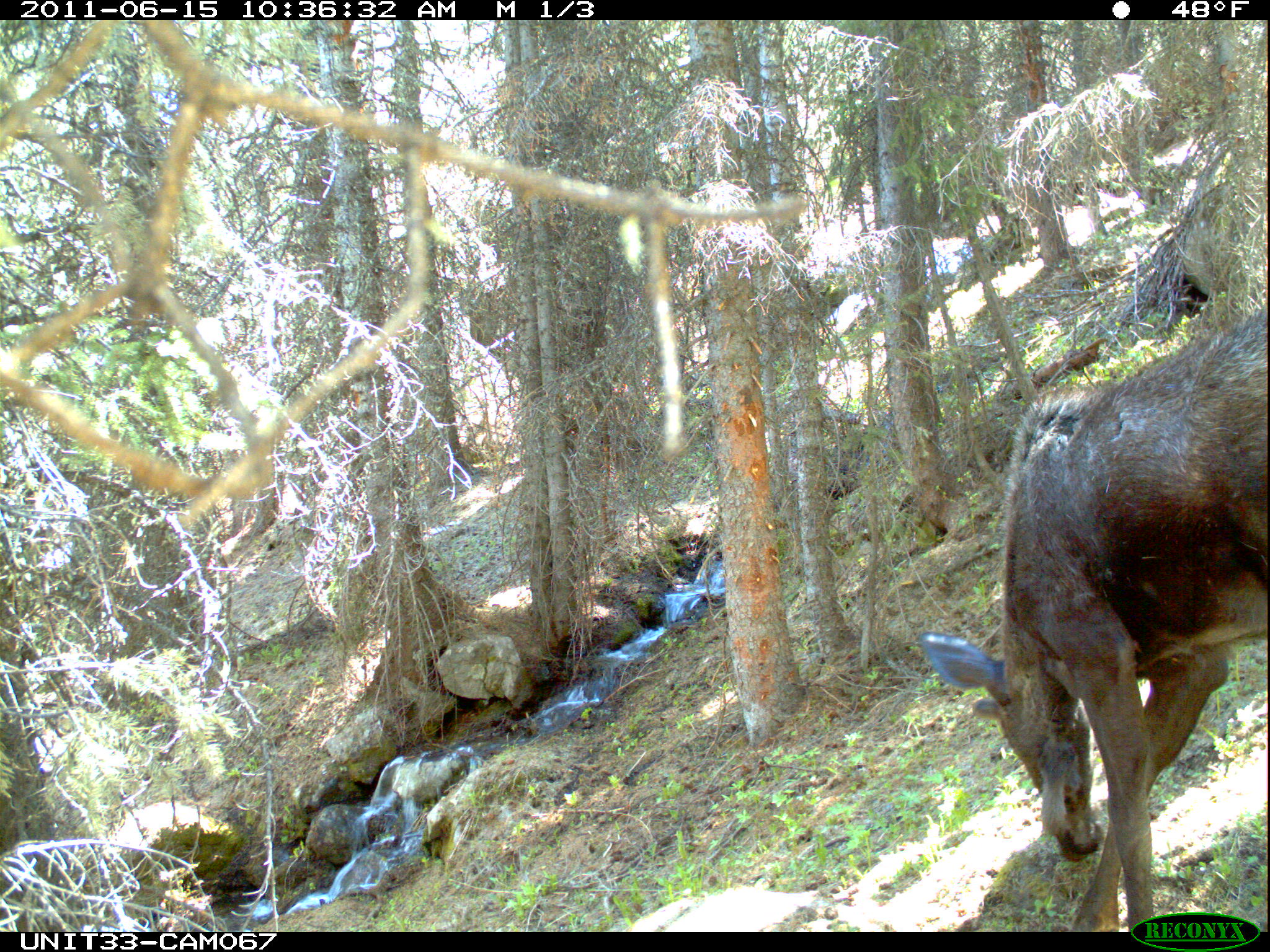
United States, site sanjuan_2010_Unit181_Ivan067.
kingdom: Animalia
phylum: Chordata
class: Mammalia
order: Artiodactyla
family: Cervidae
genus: Alces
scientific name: Alces alces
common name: moose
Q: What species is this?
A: Alces alces (moose).